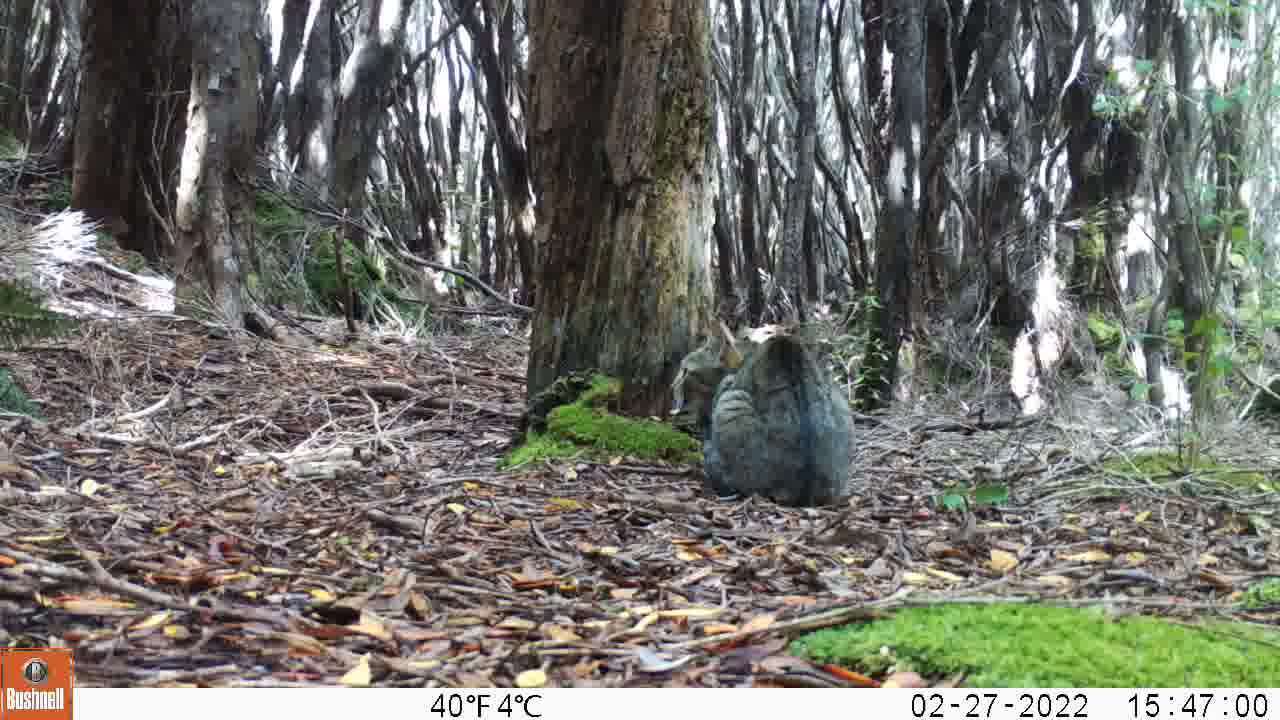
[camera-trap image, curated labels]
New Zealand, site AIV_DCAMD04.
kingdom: Animalia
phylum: Chordata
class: Mammalia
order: Carnivora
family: Felidae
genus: Felis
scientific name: Felis catus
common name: domestic cat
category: cat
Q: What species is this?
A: Cat (domestic cat) (Felis catus).